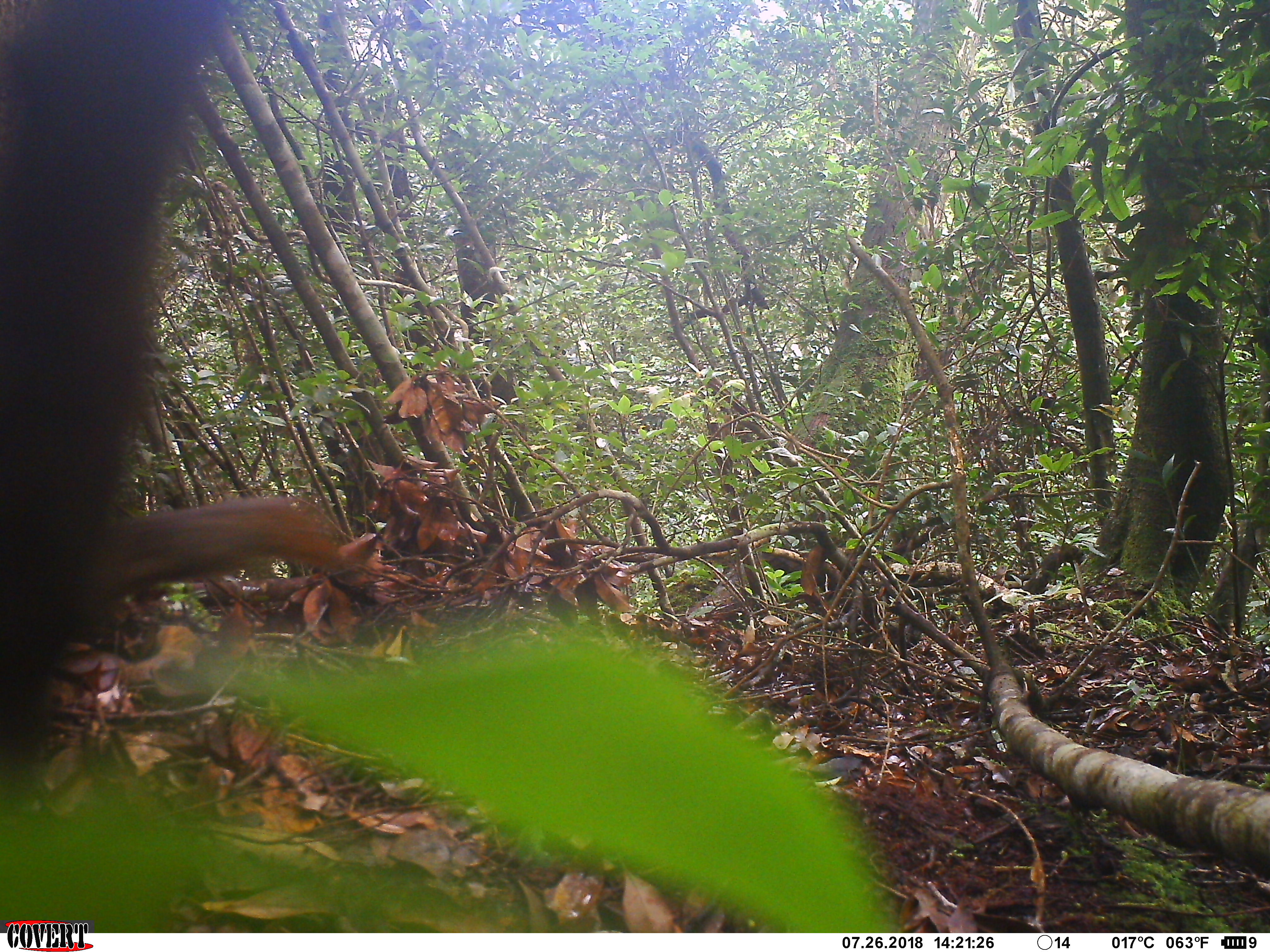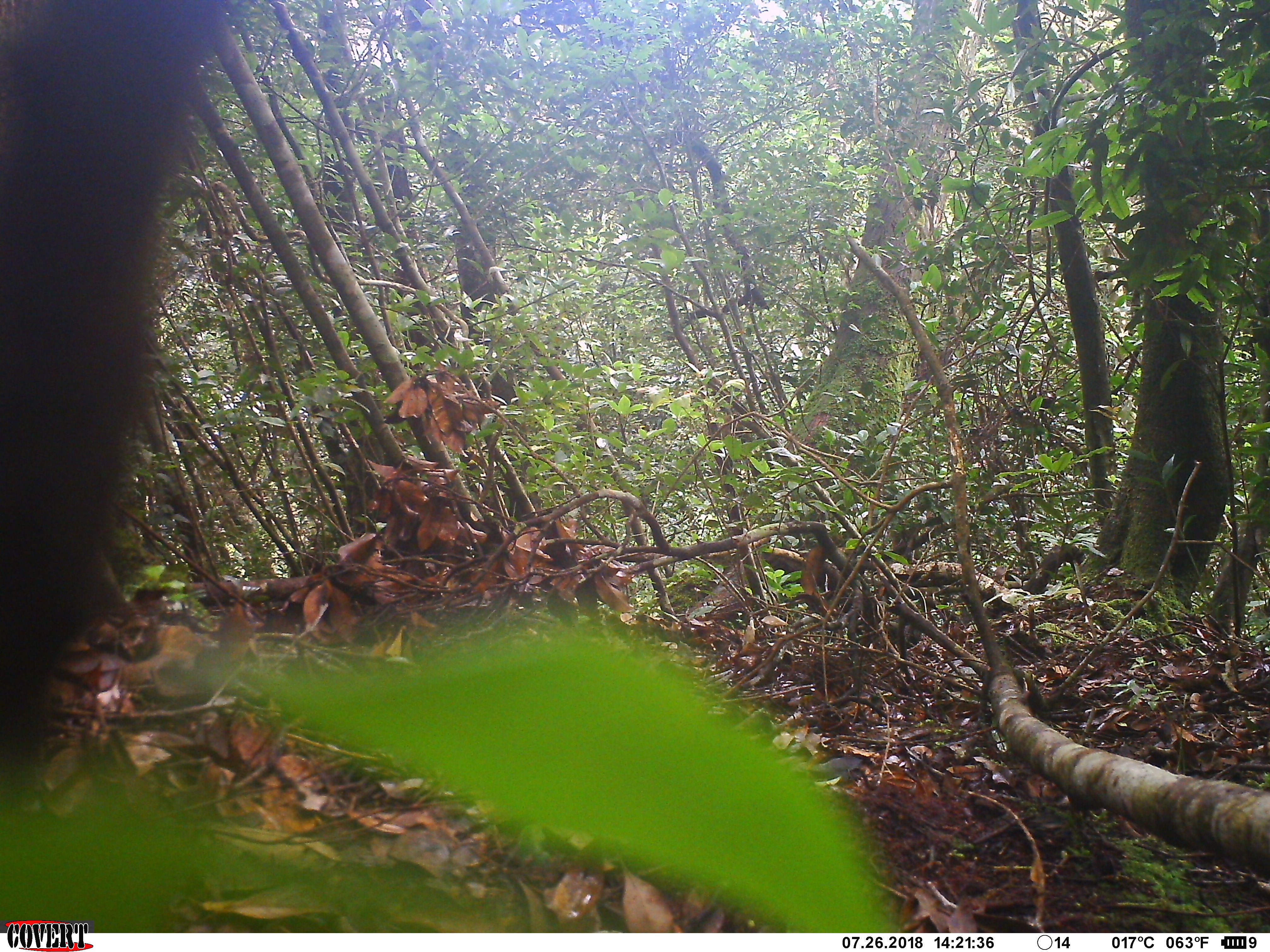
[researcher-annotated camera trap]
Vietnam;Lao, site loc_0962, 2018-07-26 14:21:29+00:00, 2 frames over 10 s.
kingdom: Animalia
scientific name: Animalia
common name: animal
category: unidentified animal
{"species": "unidentified animal (animal) (Animalia)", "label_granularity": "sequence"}